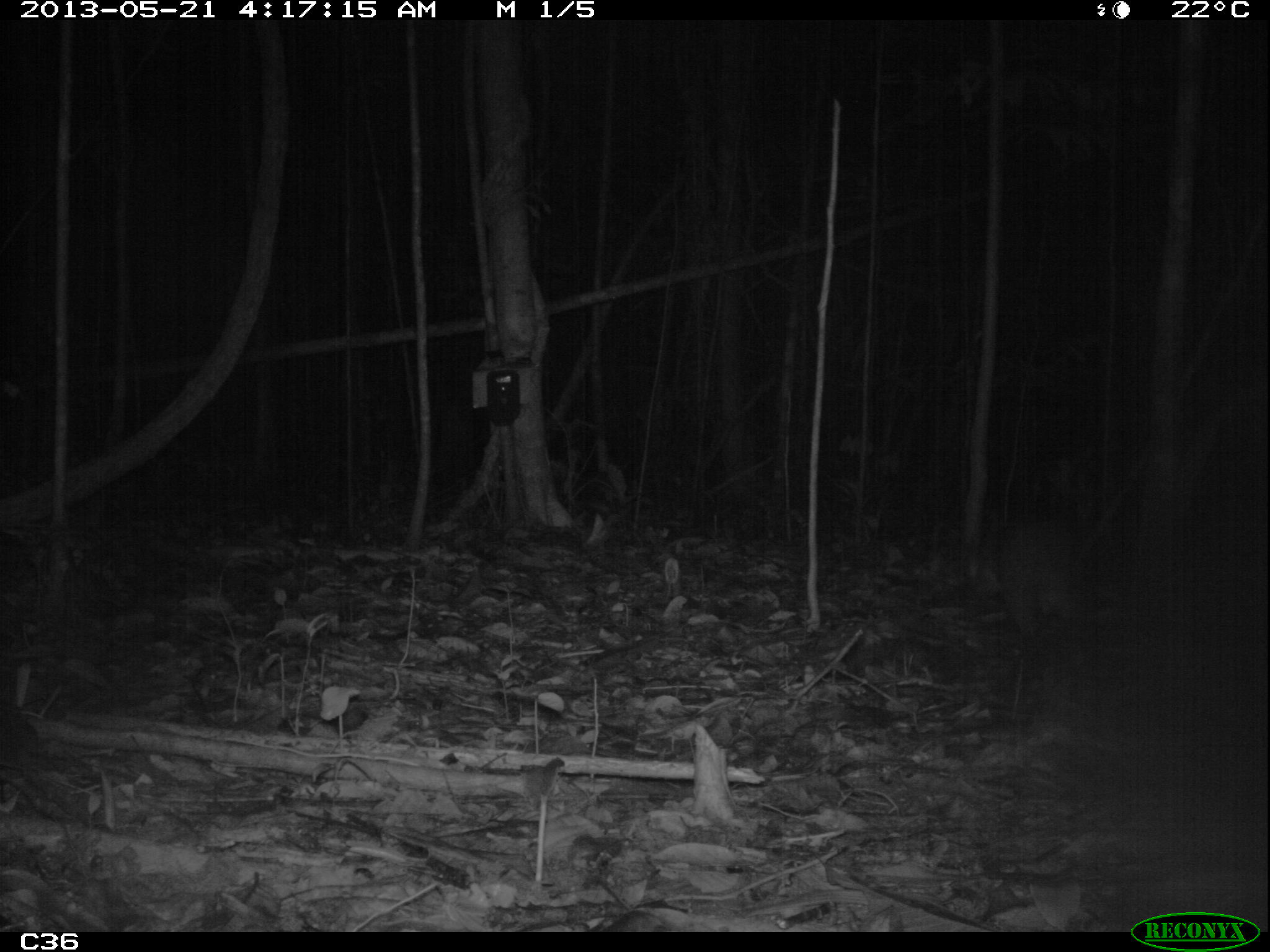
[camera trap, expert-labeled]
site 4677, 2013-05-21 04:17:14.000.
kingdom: Animalia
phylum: Chordata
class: Mammalia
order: Rodentia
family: Cuniculidae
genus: Cuniculus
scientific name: Cuniculus paca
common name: spotted paca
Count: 1.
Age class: adult.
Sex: male.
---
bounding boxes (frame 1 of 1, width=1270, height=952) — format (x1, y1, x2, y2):
cuniculus paca: (987, 507, 1098, 641)